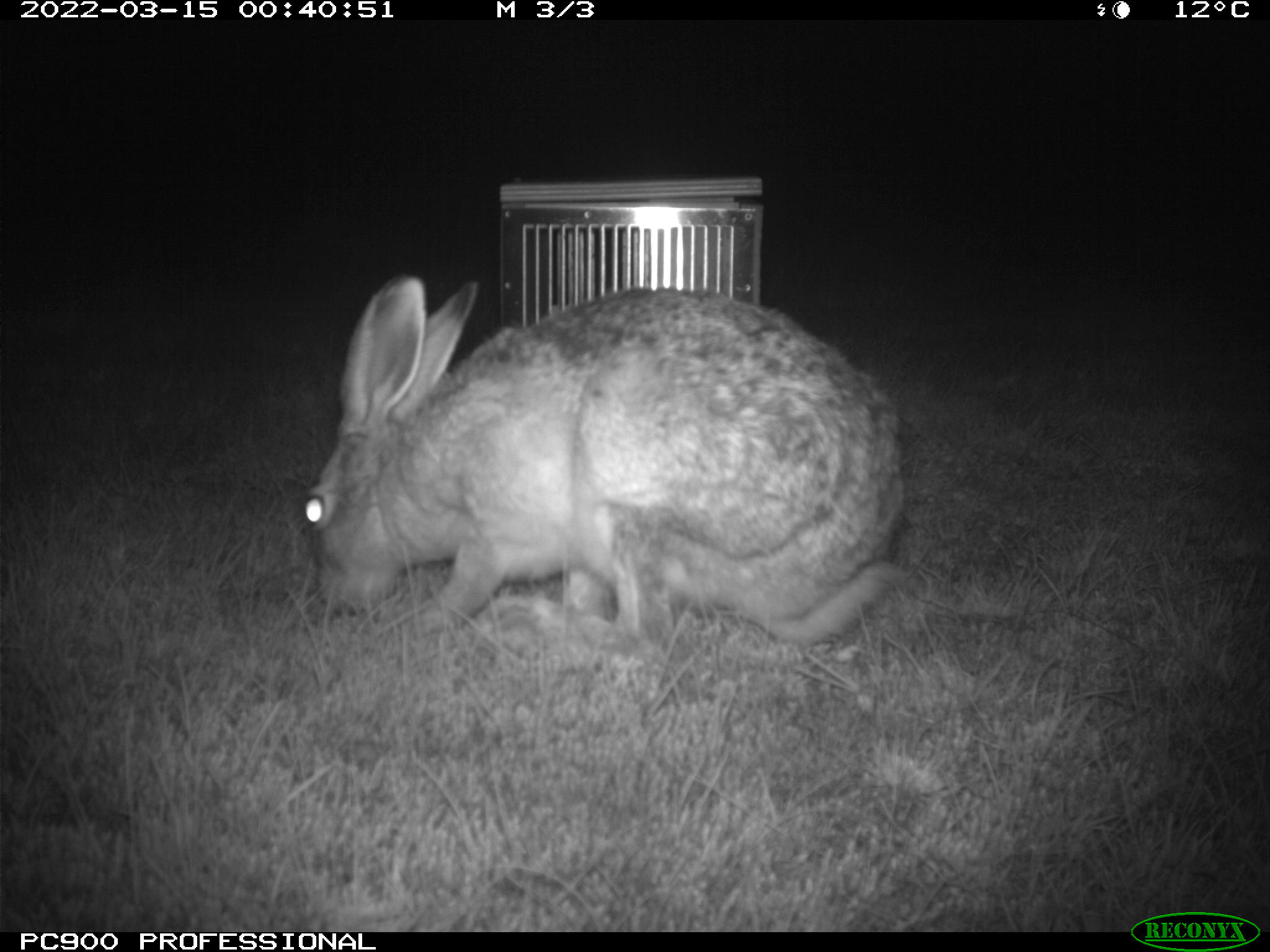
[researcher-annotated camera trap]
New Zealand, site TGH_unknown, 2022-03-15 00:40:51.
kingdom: Animalia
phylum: Chordata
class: Mammalia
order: Lagomorpha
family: Leporidae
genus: Lepus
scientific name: Lepus europaeus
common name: brown hare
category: hare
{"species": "hare (brown hare) (Lepus europaeus)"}